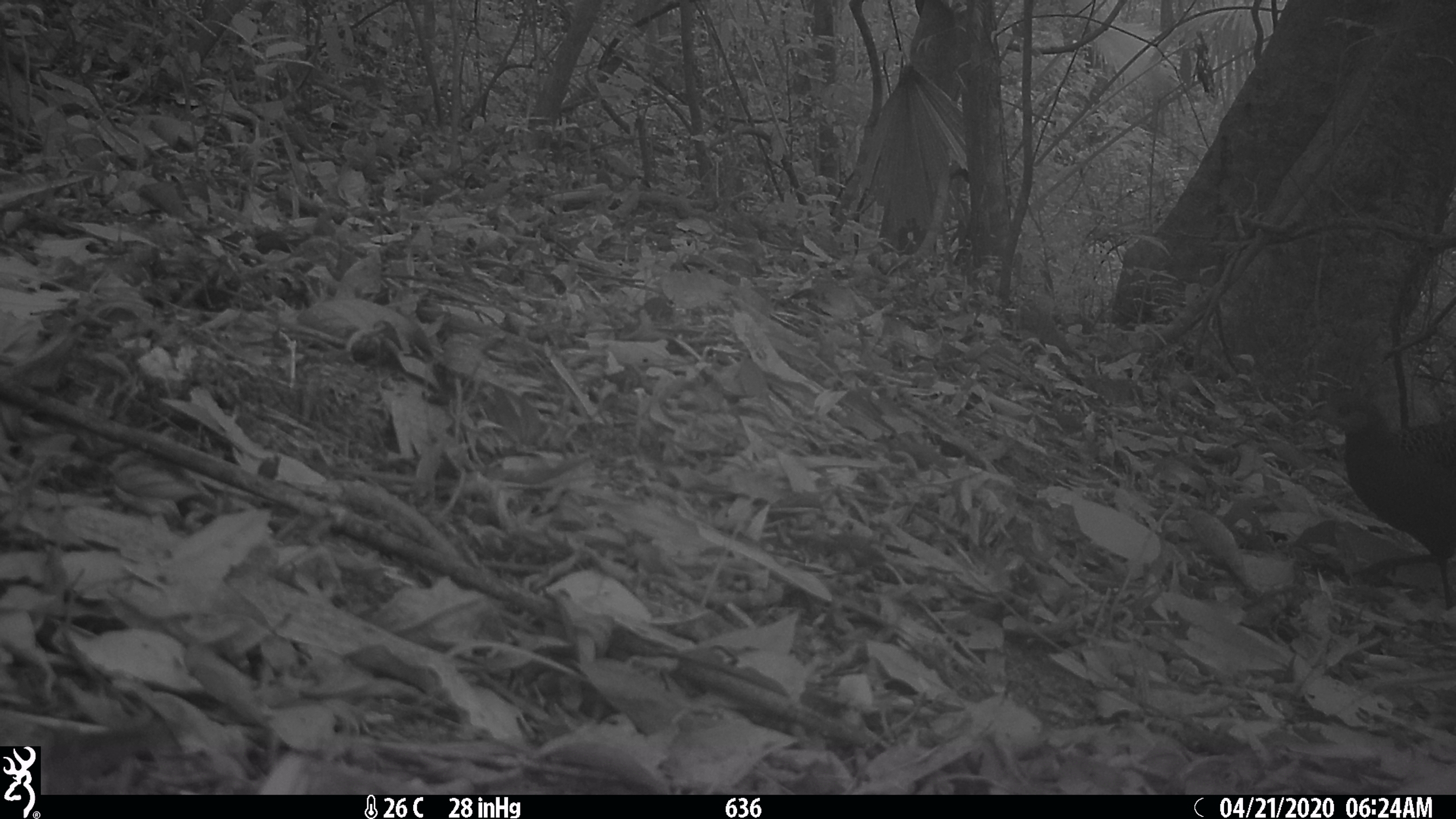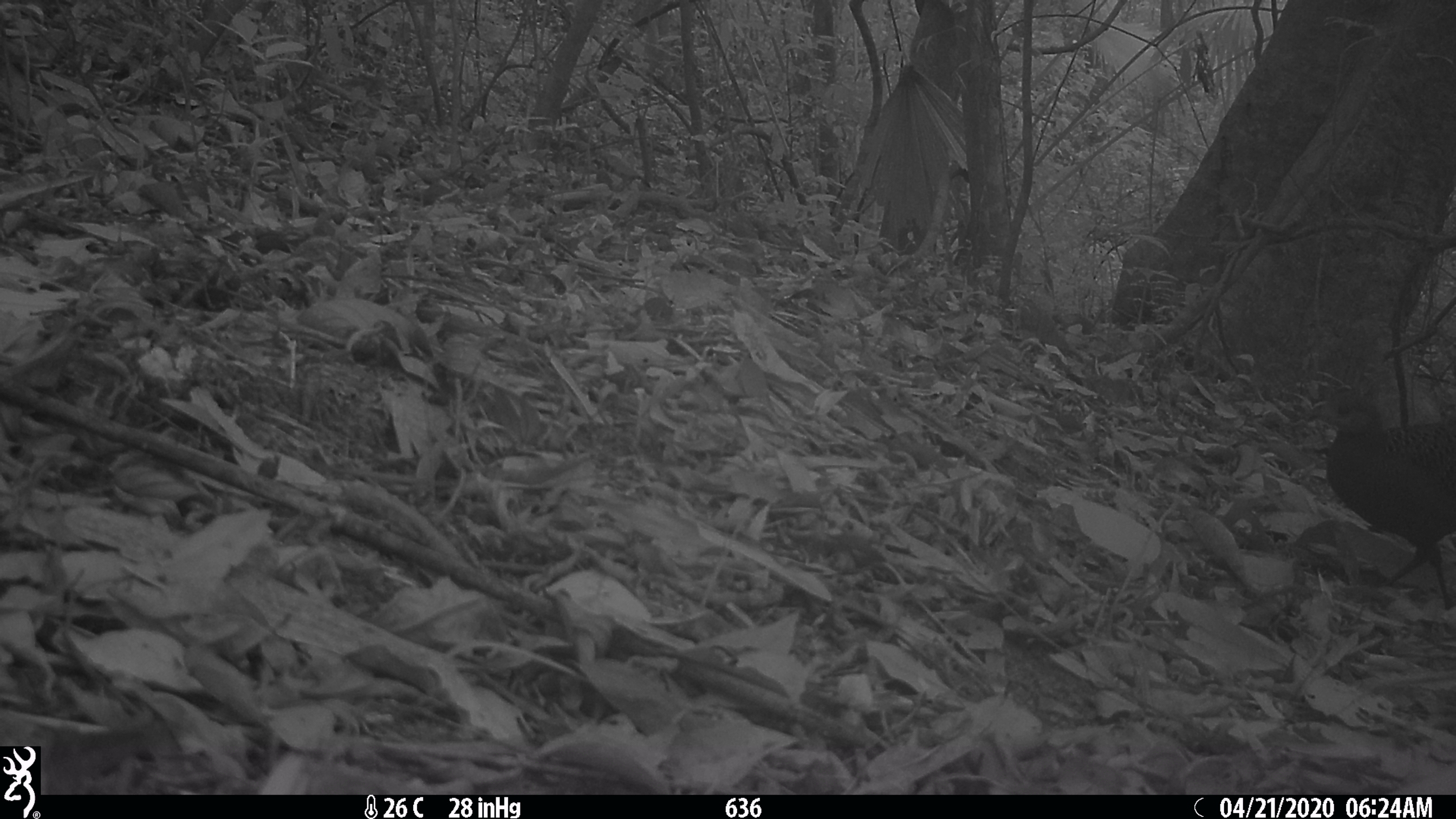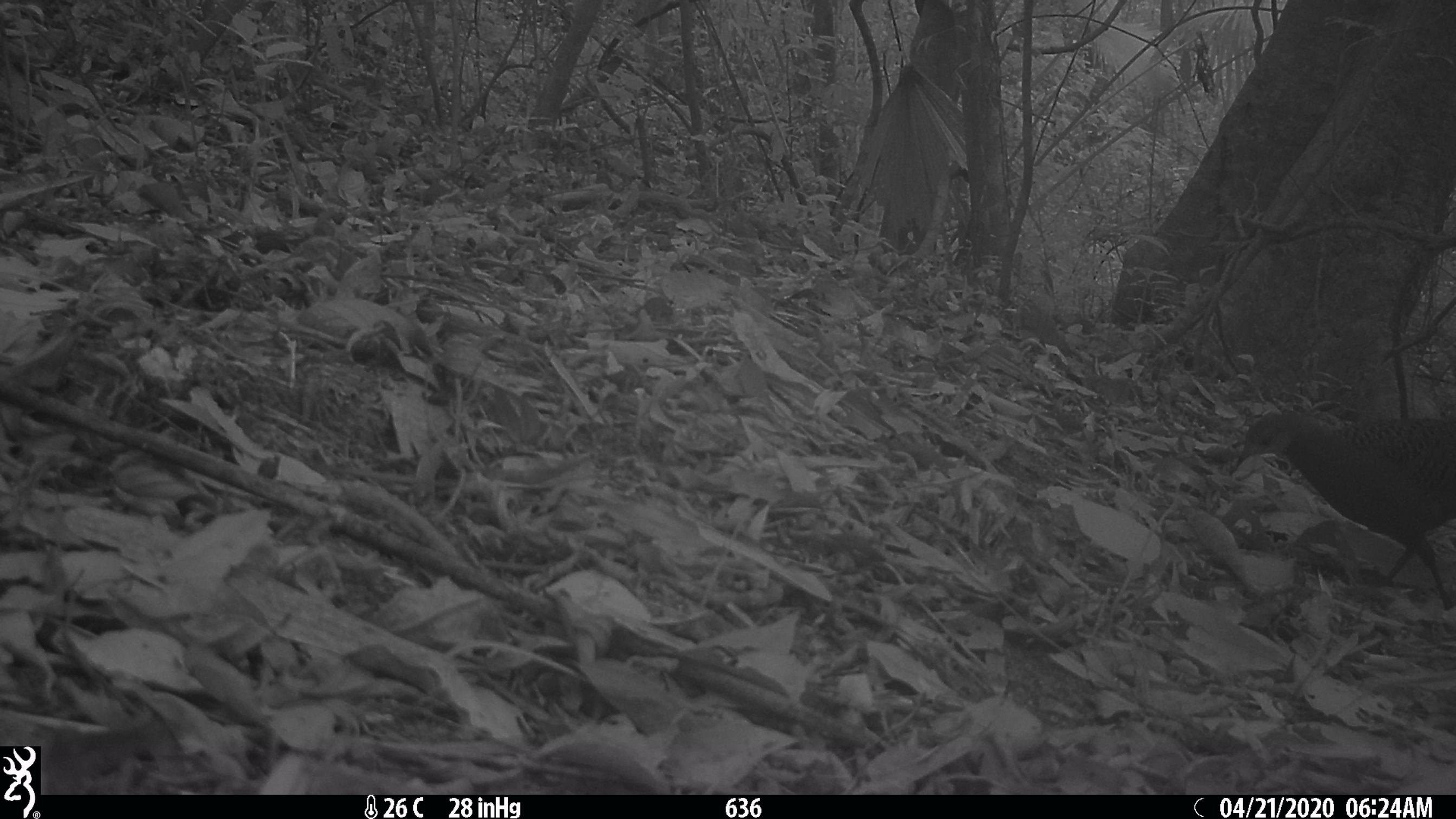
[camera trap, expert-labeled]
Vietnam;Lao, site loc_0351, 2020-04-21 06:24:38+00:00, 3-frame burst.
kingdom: Animalia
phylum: Chordata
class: Aves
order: Galliformes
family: Phasianidae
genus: Polyplectron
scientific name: Polyplectron bicalcaratum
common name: gray peacock-pheasant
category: grey peacock pheasant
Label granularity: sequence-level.